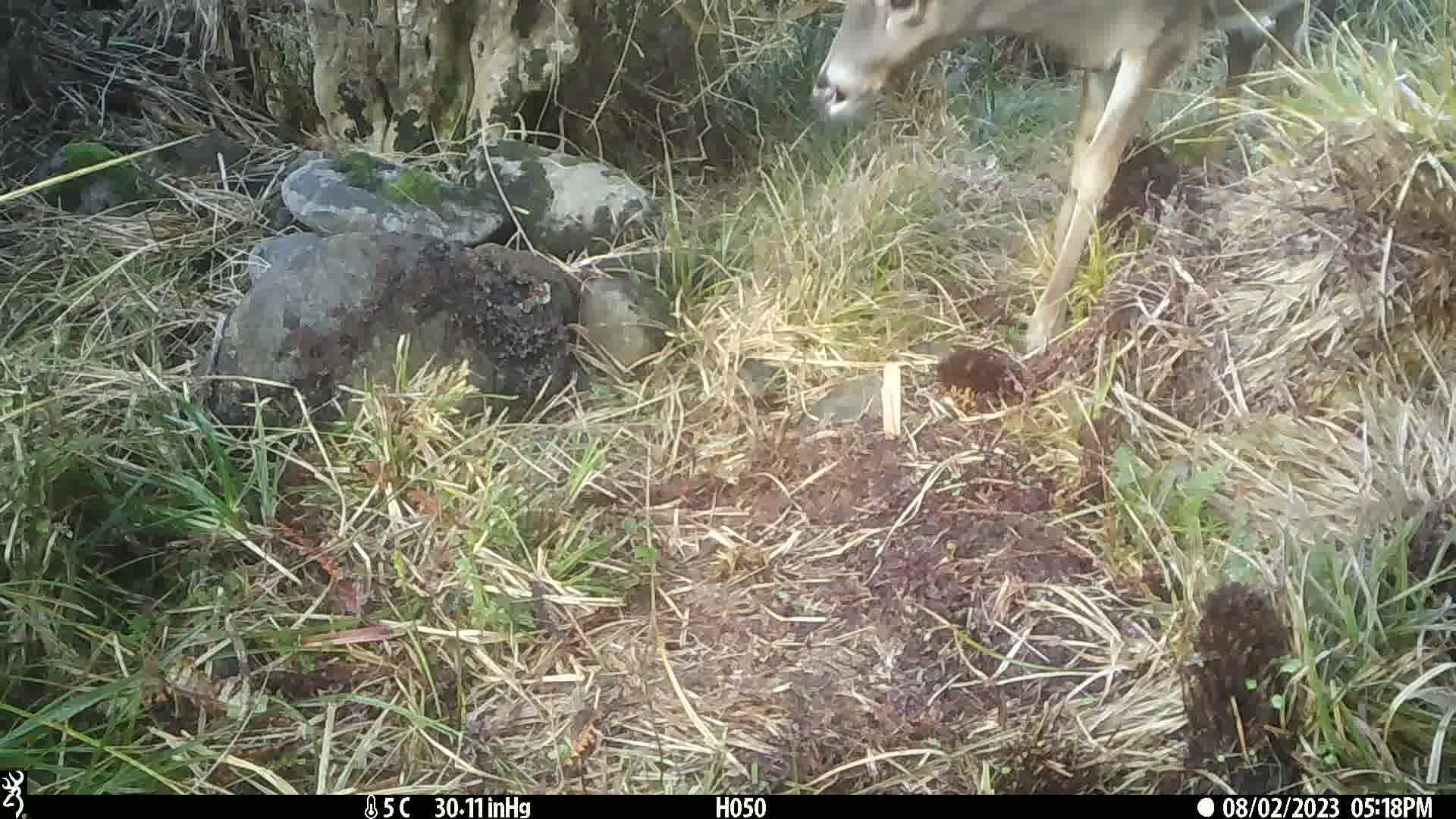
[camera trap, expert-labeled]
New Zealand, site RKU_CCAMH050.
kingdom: Animalia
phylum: Chordata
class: Mammalia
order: Artiodactyla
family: Cervidae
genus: Odocoileus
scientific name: Odocoileus virginianus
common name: white-tailed deer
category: white tailed deer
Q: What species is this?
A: White tailed deer (white-tailed deer) (Odocoileus virginianus).